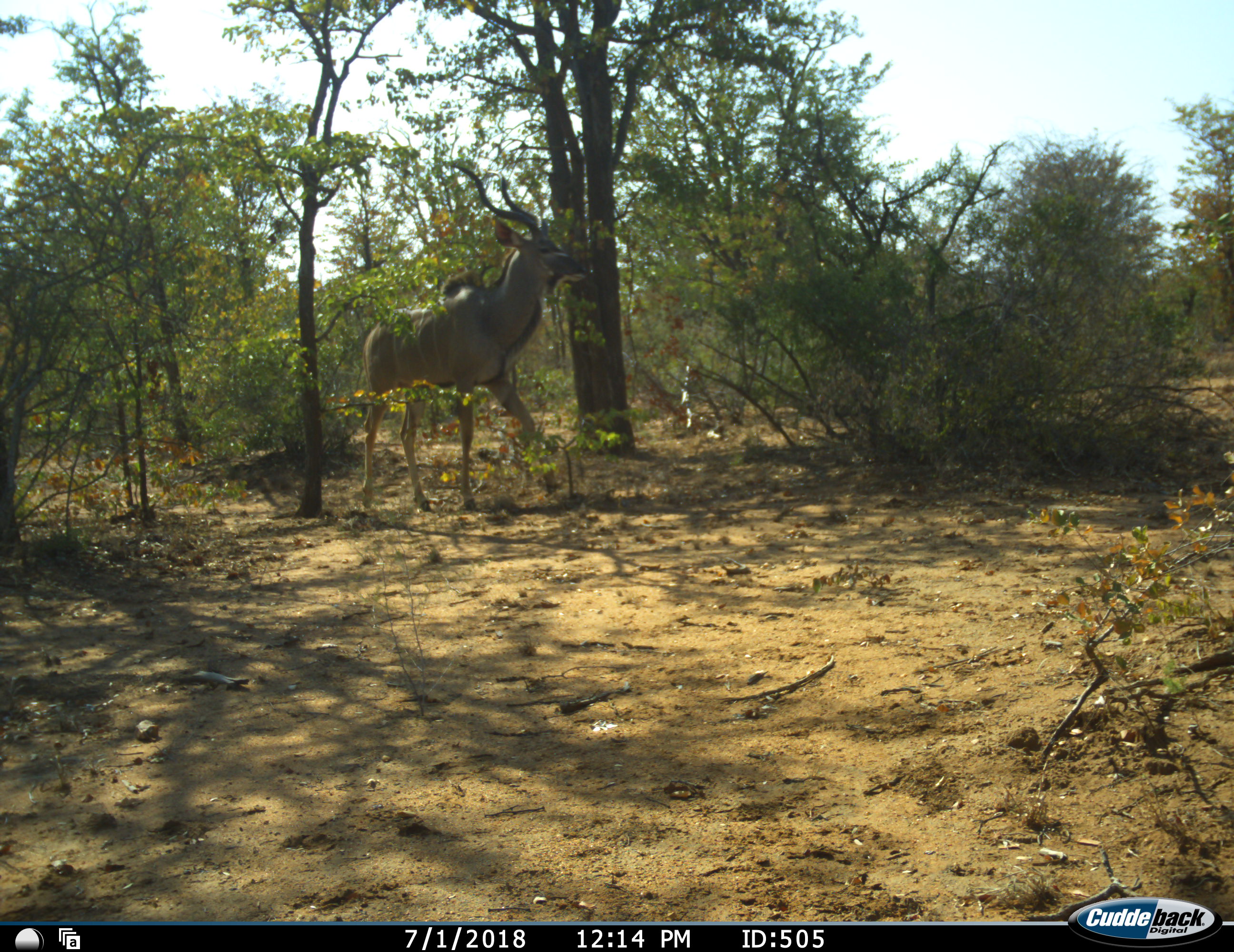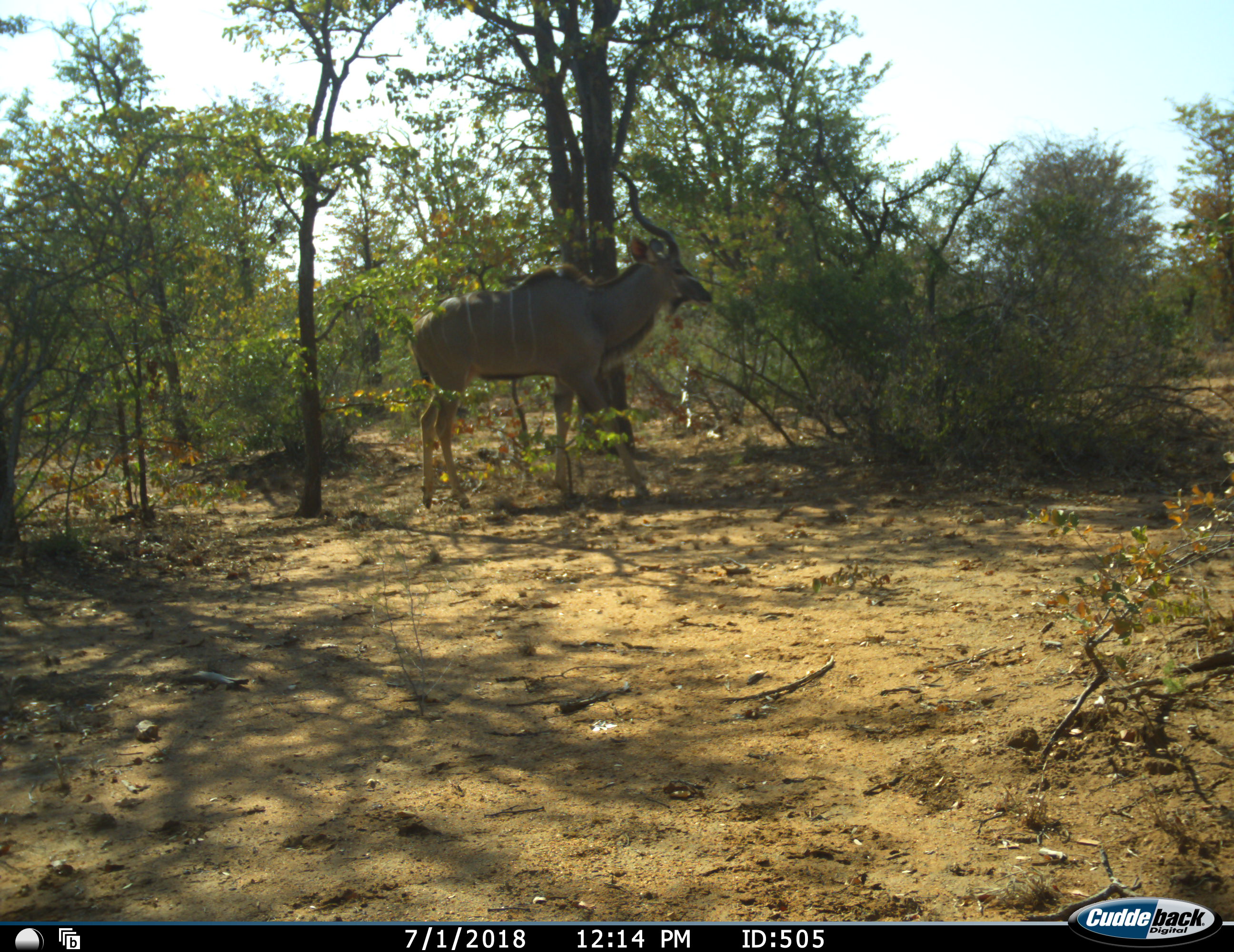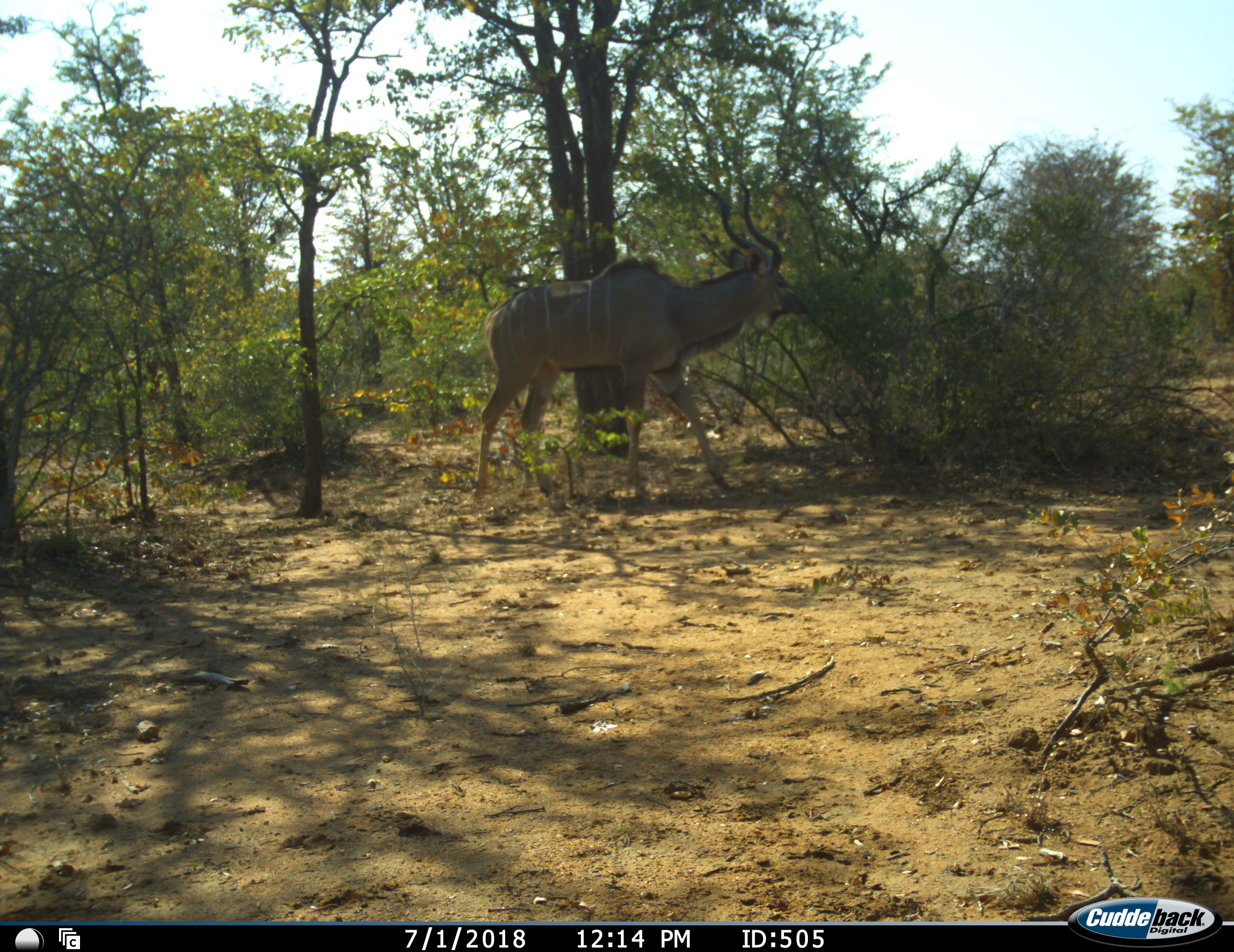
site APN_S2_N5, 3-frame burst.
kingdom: Animalia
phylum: Chordata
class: Mammalia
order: Artiodactyla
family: Bovidae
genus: Tragelaphus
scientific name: Tragelaphus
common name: kudu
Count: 1.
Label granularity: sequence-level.